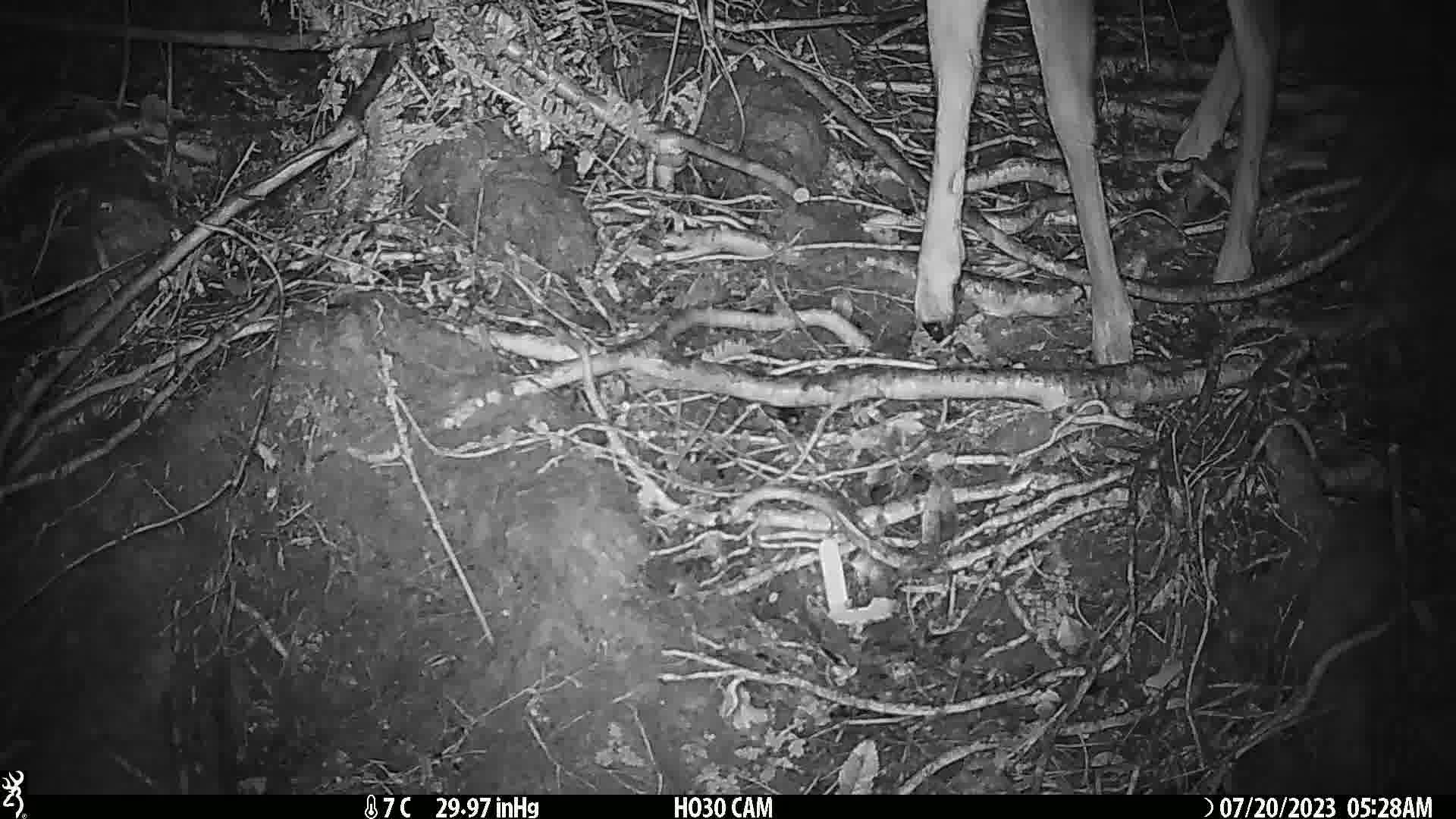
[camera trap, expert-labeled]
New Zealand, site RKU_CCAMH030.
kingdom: Animalia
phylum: Chordata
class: Mammalia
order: Artiodactyla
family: Cervidae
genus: Odocoileus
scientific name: Odocoileus virginianus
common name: white-tailed deer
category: white tailed deer